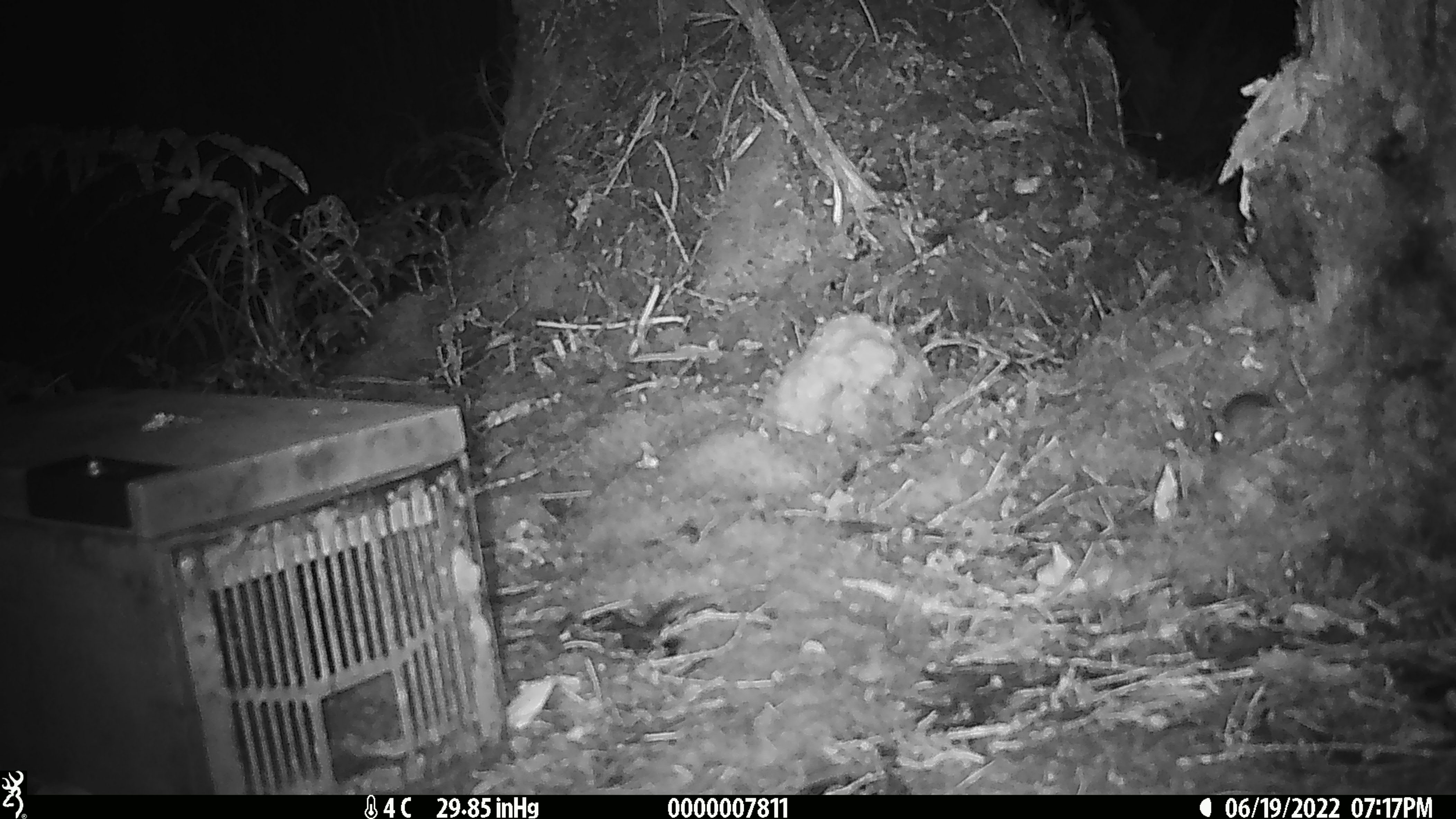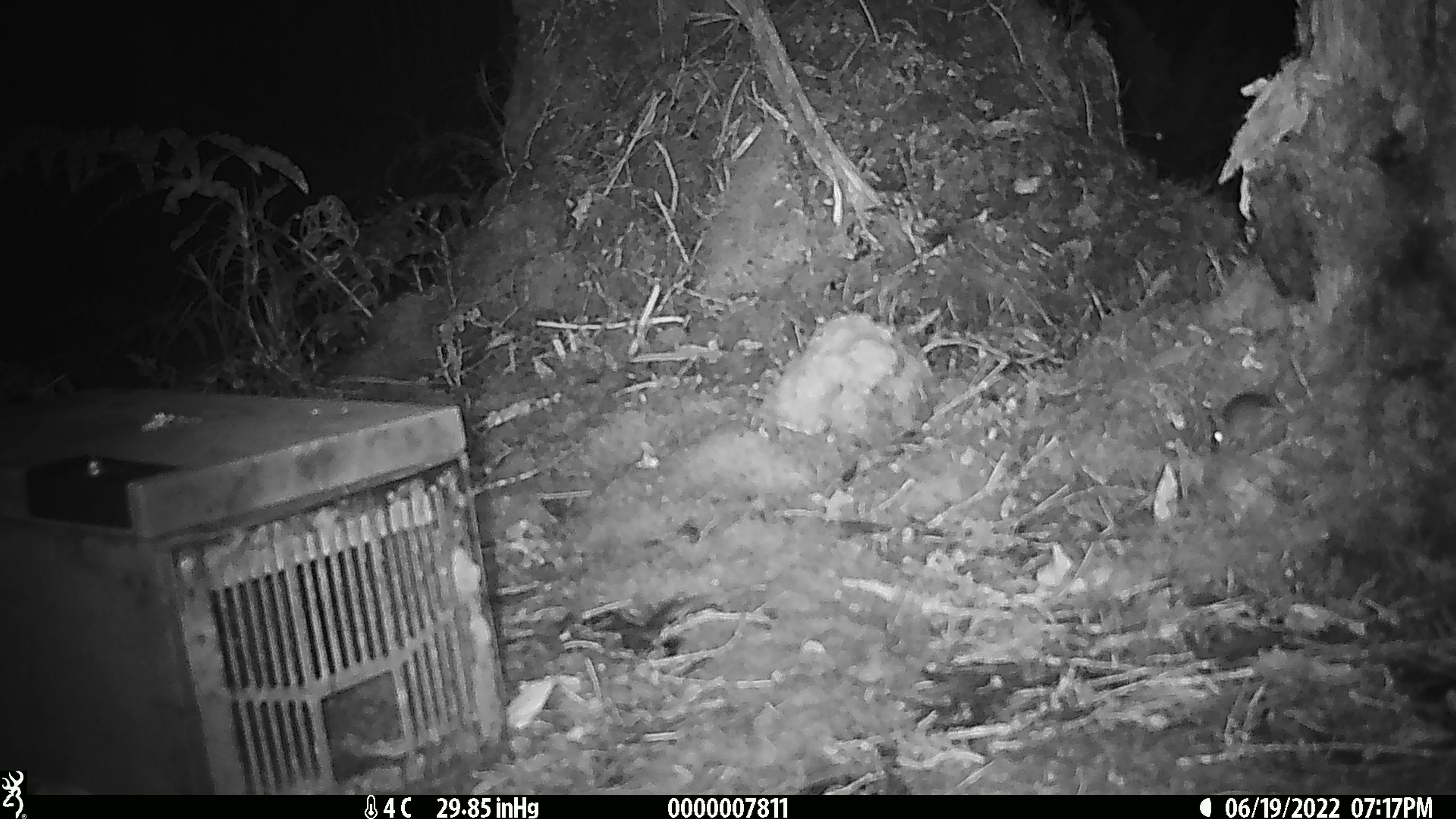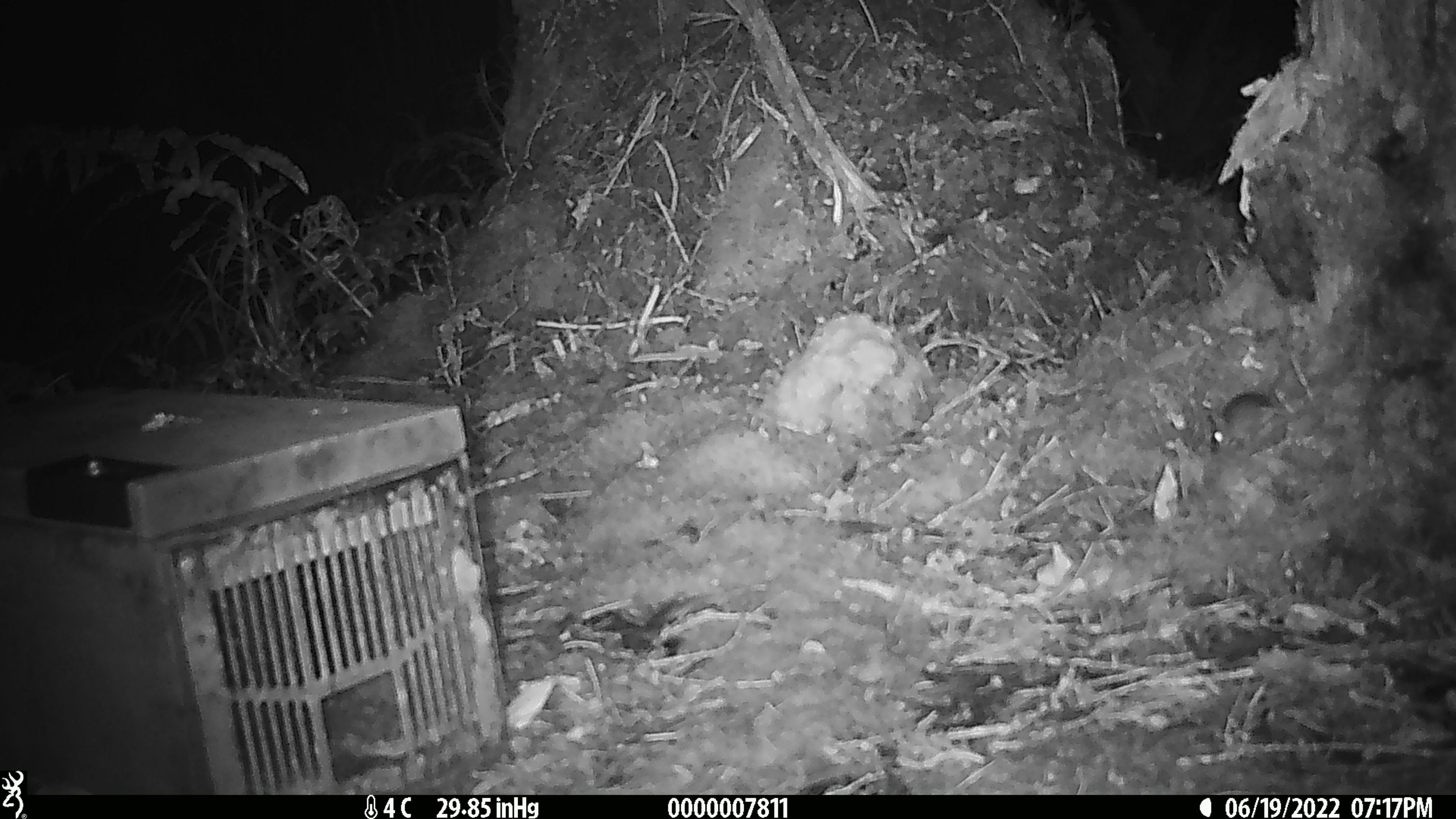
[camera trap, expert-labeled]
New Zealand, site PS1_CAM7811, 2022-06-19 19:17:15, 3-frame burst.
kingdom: Animalia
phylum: Chordata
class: Mammalia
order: Rodentia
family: Muridae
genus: Mus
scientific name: Mus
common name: mouse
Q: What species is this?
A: Mouse (Mus).